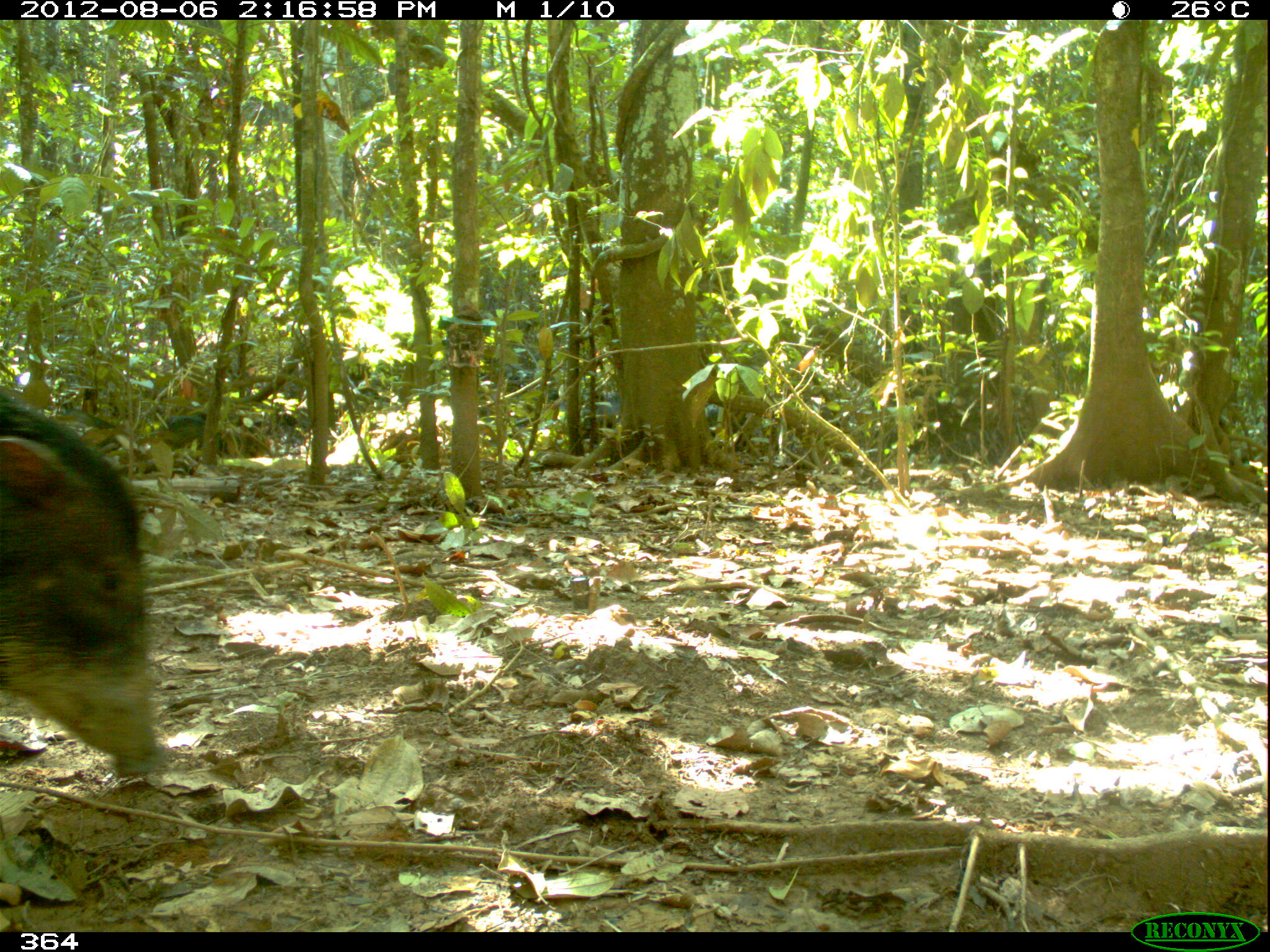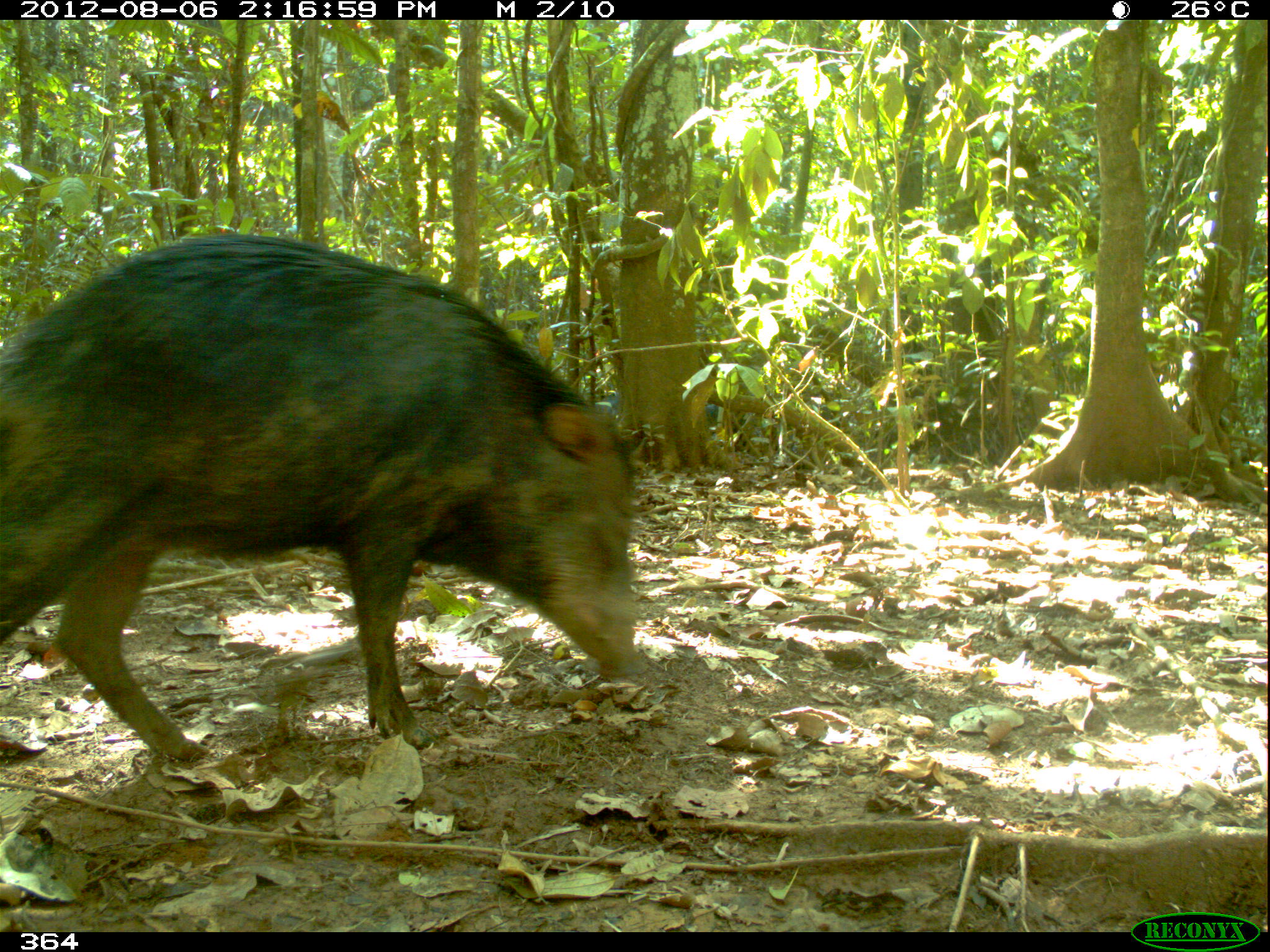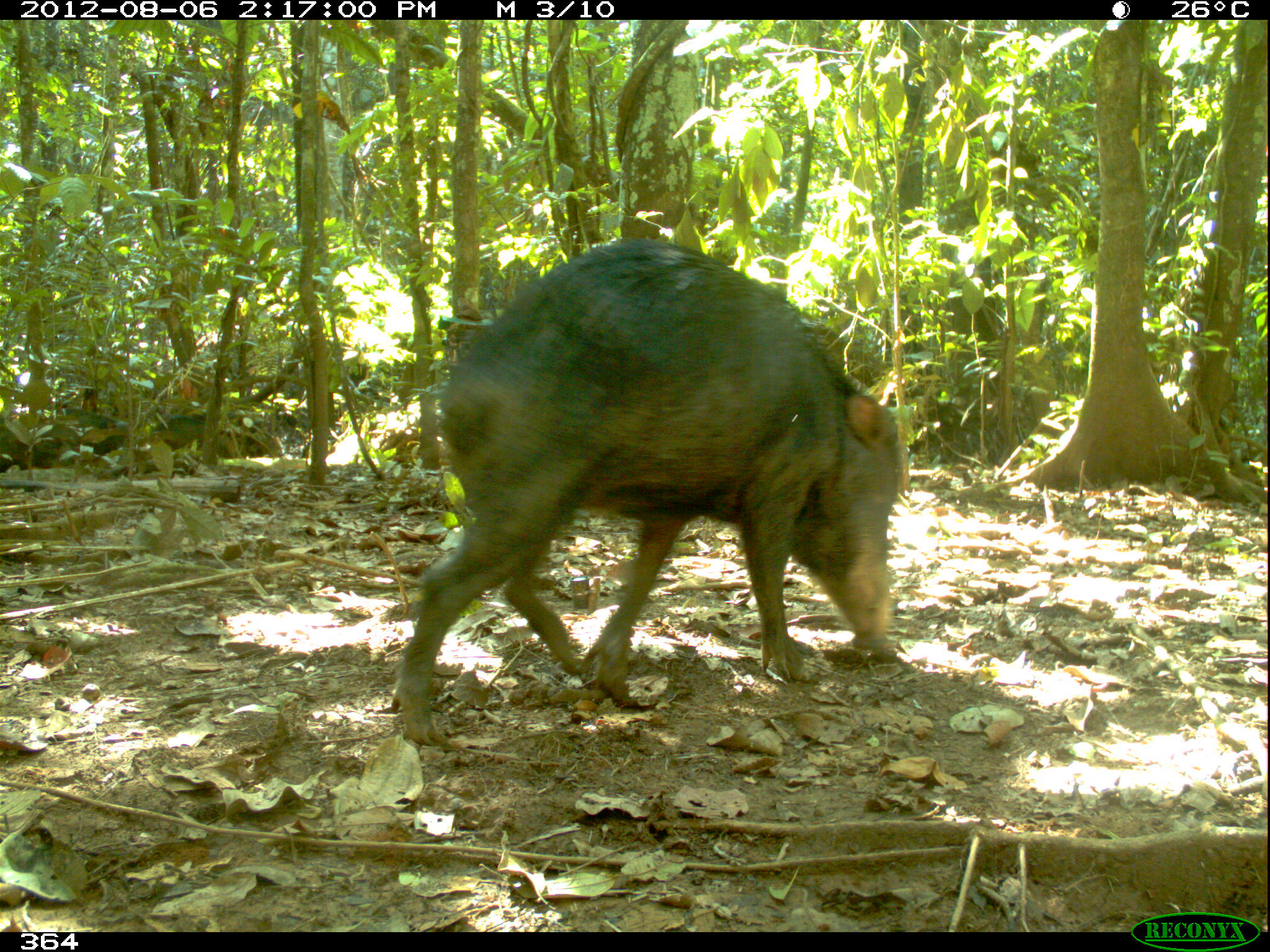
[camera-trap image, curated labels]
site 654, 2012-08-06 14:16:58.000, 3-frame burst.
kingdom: Animalia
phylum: Chordata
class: Mammalia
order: Artiodactyla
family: Tayassuidae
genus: Tayassu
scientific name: Tayassu pecari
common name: white-lipped peccary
Tayassu pecari (white-lipped peccary).